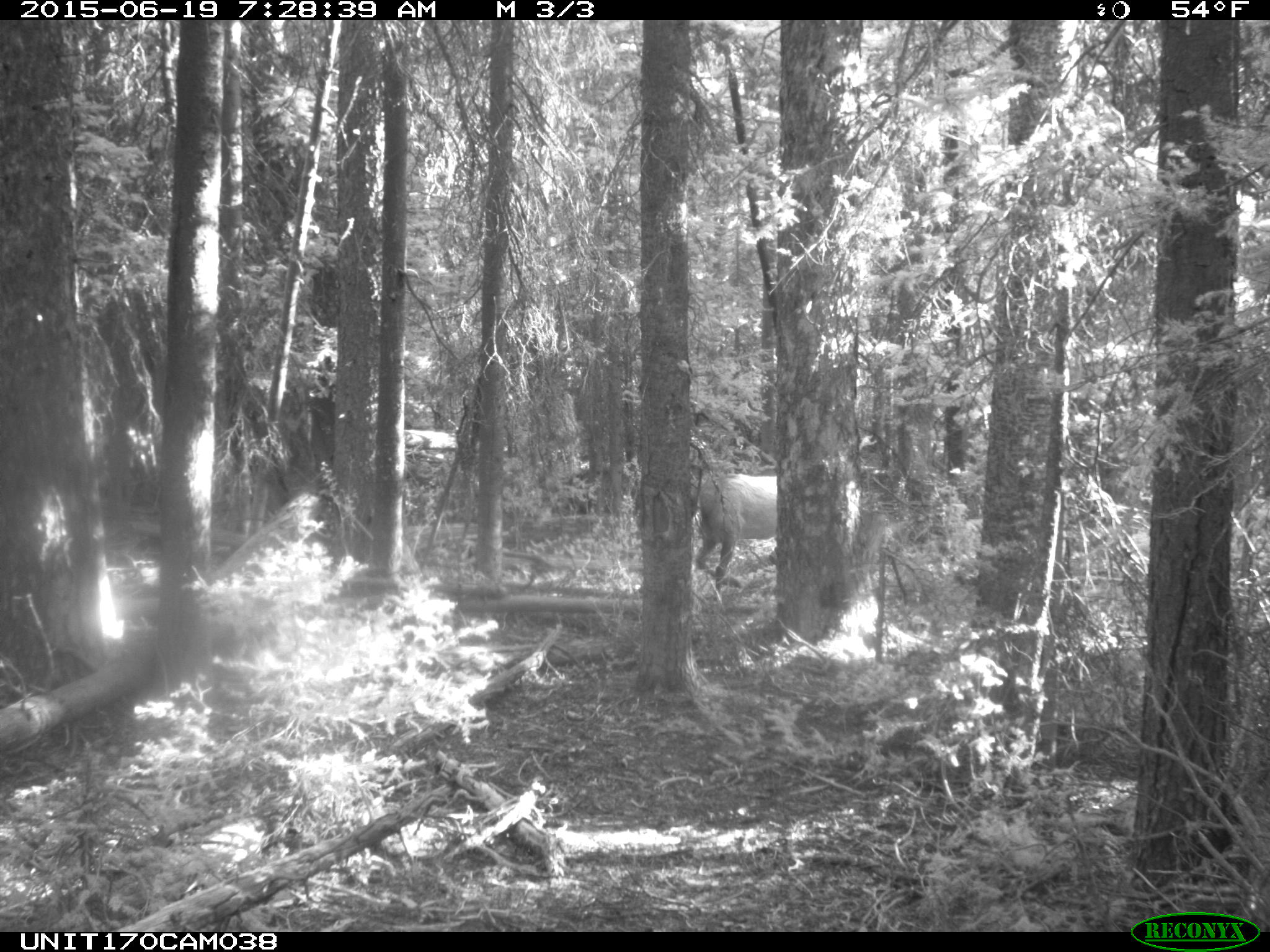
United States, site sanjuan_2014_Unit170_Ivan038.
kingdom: Animalia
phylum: Chordata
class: Mammalia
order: Artiodactyla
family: Cervidae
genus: Cervus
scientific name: Cervus elaphus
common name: red deer